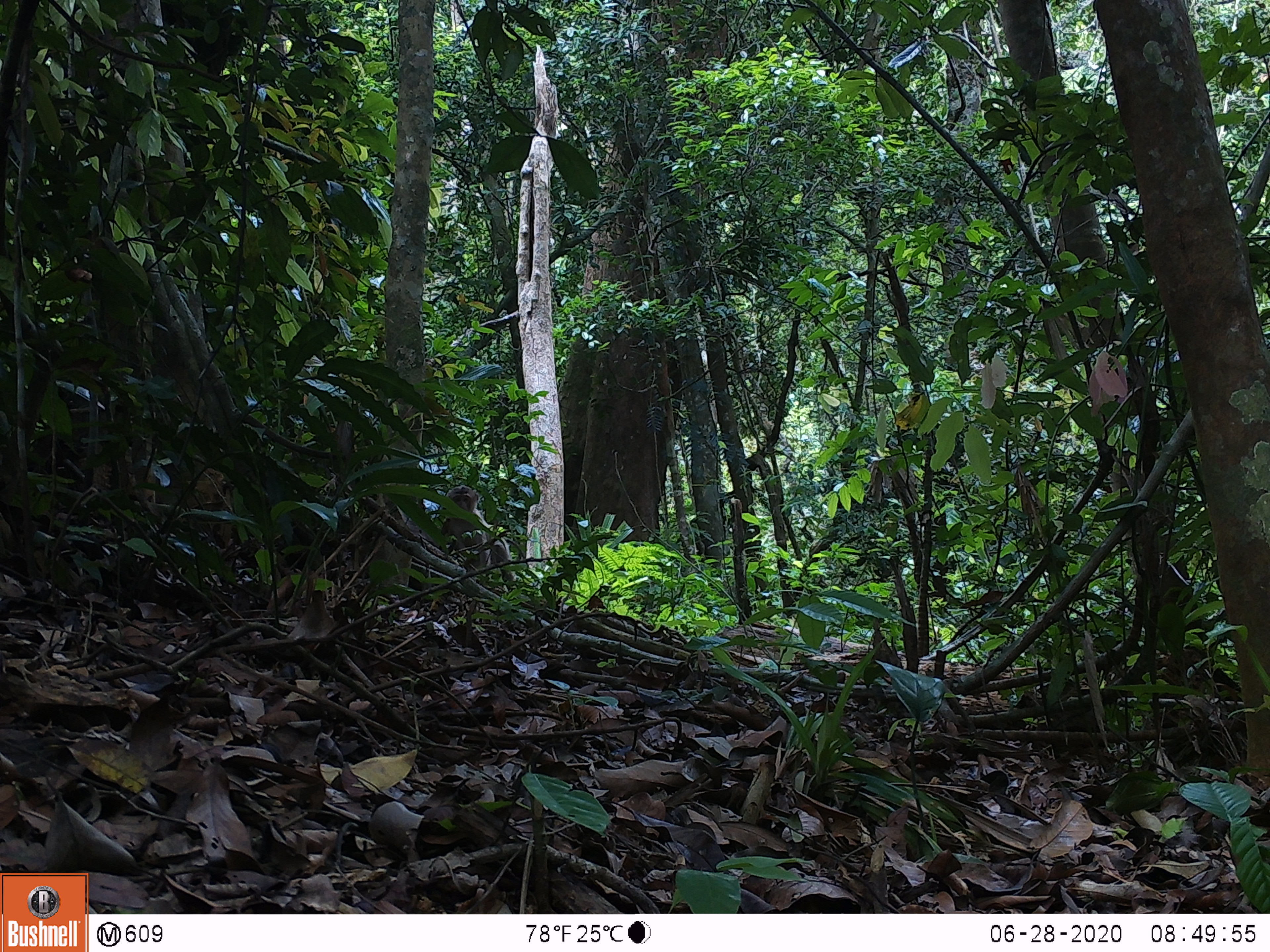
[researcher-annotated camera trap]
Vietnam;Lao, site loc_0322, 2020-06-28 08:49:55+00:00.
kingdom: Animalia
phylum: Chordata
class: Mammalia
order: Primates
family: Cercopithecidae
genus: Macaca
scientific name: Macaca nemestrina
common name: pig-tailed macaque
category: pig tailed macaque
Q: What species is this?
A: Pig tailed macaque (pig-tailed macaque) (Macaca nemestrina).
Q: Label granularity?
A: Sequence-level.